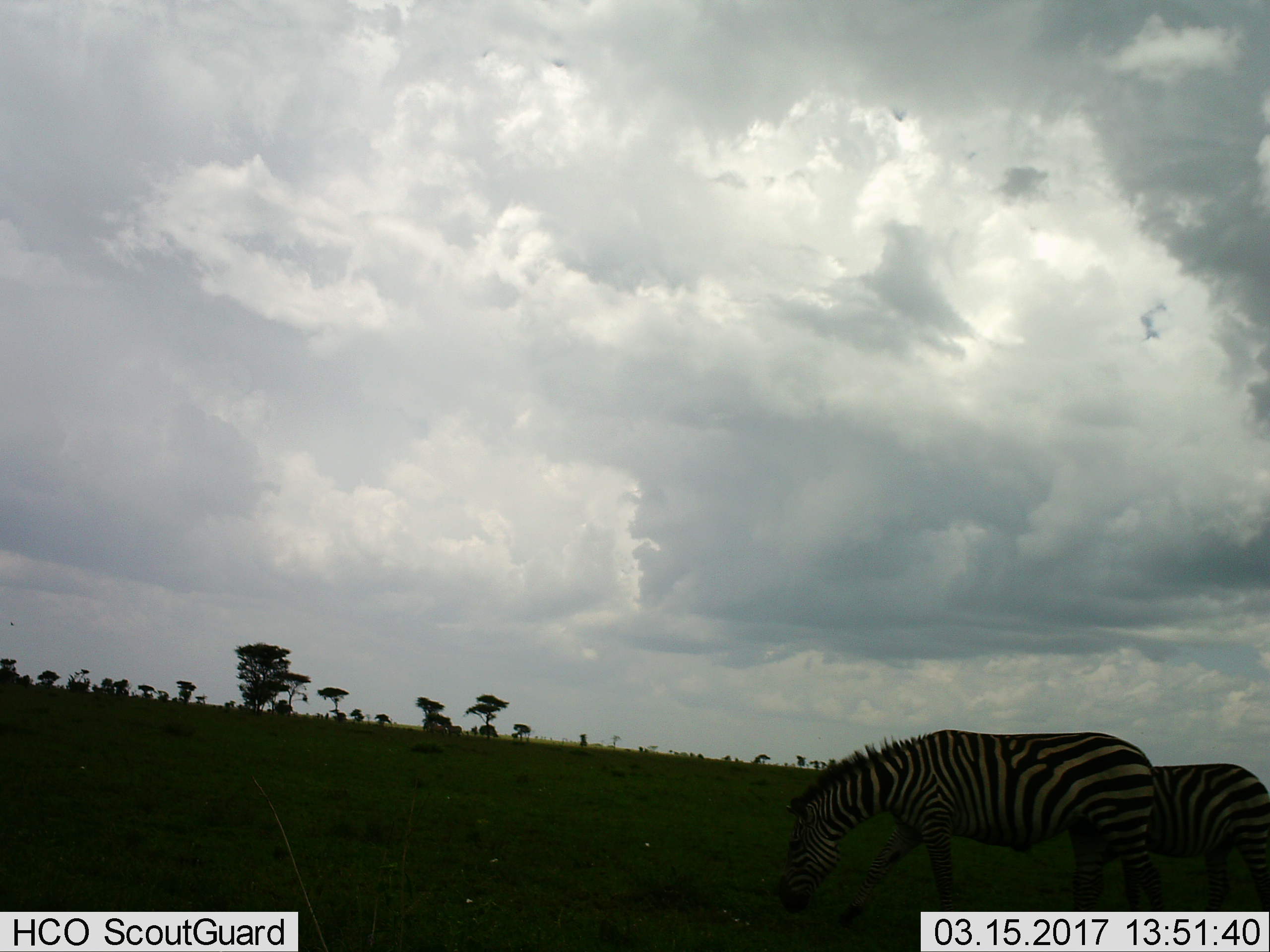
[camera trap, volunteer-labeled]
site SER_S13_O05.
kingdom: Animalia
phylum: Chordata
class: Mammalia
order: Perissodactyla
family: Equidae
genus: Equus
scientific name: Equus quagga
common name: plains zebra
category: zebraplains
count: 2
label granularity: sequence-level